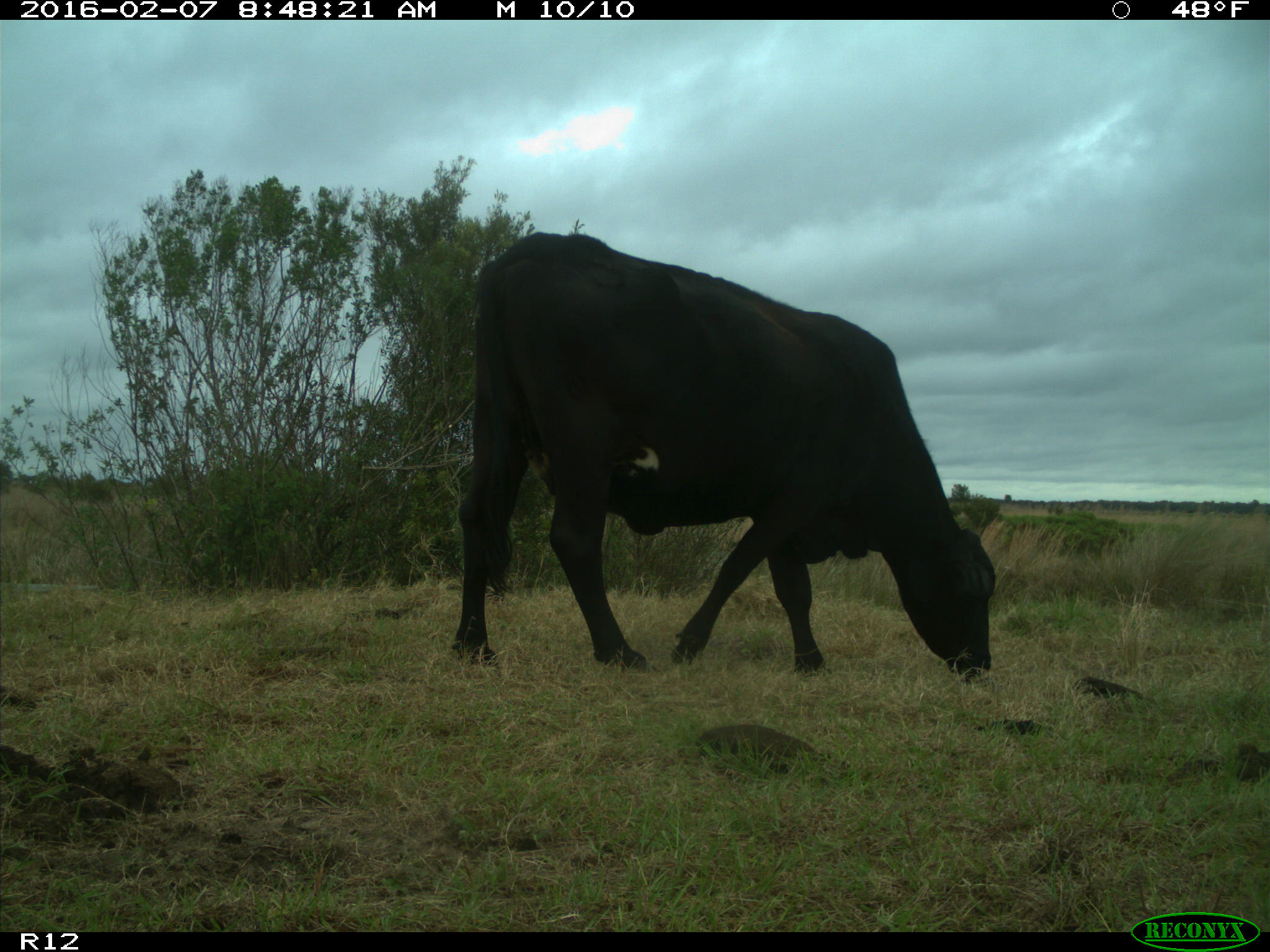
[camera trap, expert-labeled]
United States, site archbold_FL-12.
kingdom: Animalia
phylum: Chordata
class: Mammalia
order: Artiodactyla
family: Bovidae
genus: Bos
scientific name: Bos taurus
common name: domestic cow